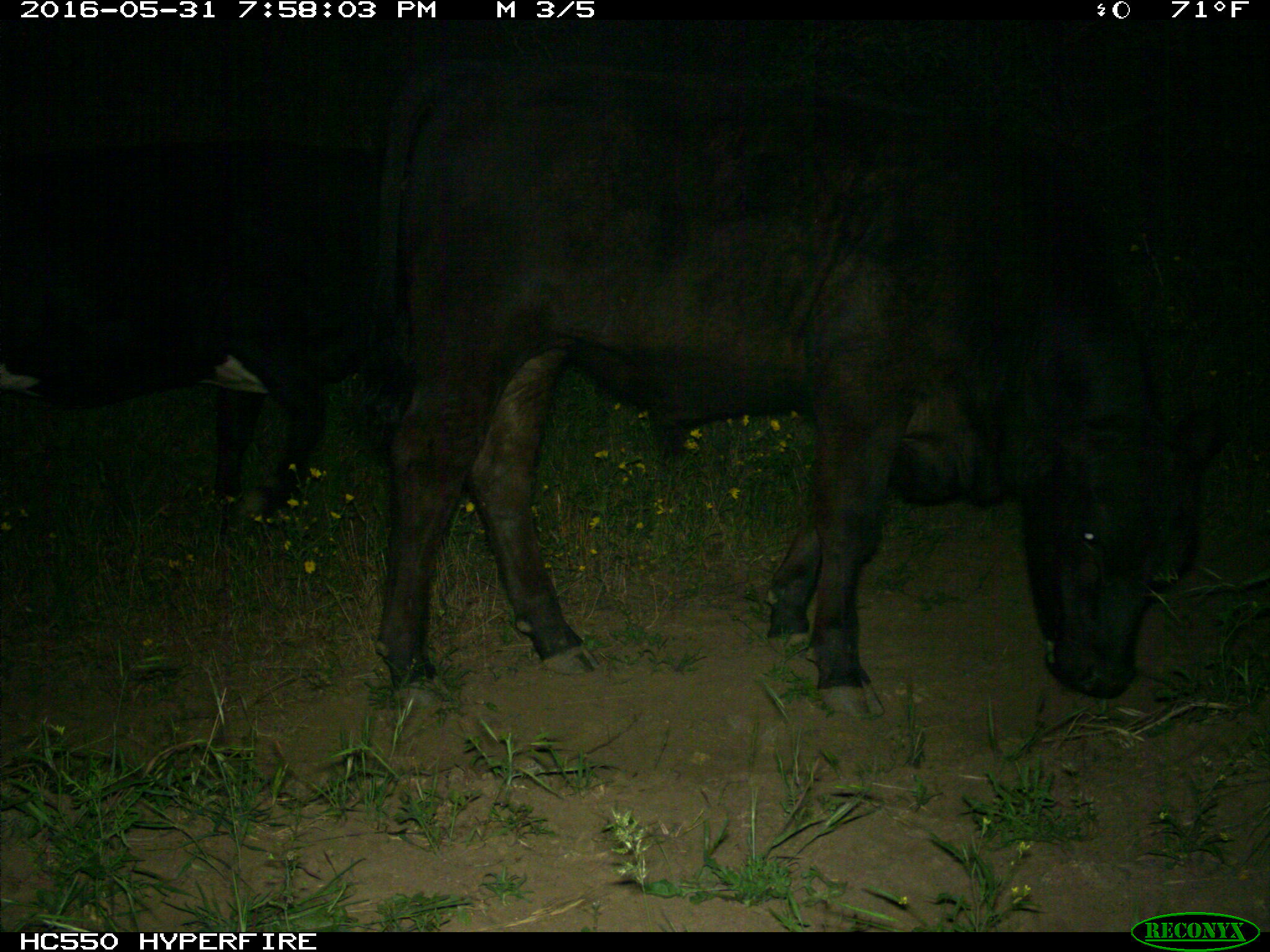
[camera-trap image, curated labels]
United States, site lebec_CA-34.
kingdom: Animalia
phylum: Chordata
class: Mammalia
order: Artiodactyla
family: Bovidae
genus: Bos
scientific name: Bos taurus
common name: domestic cow